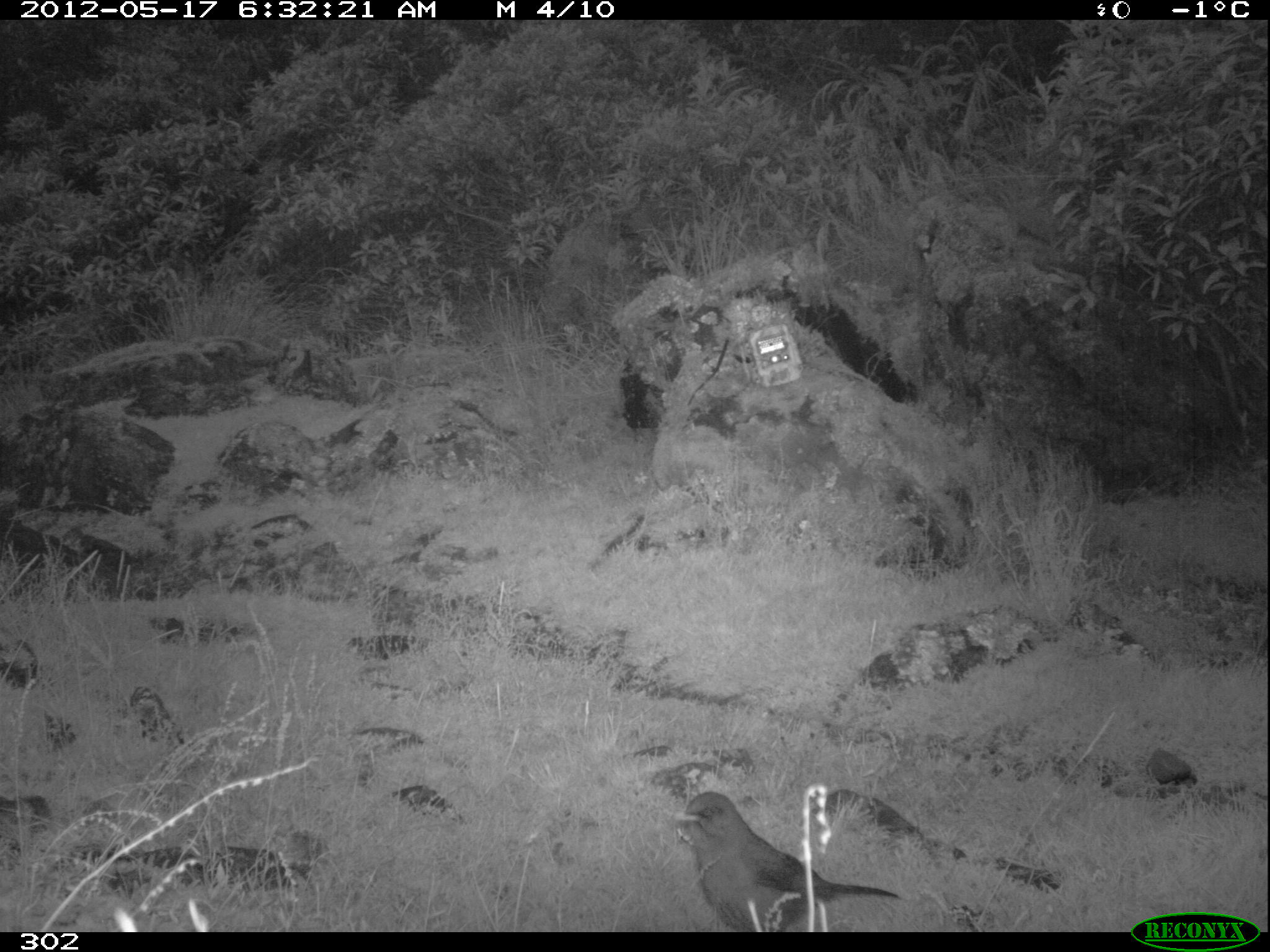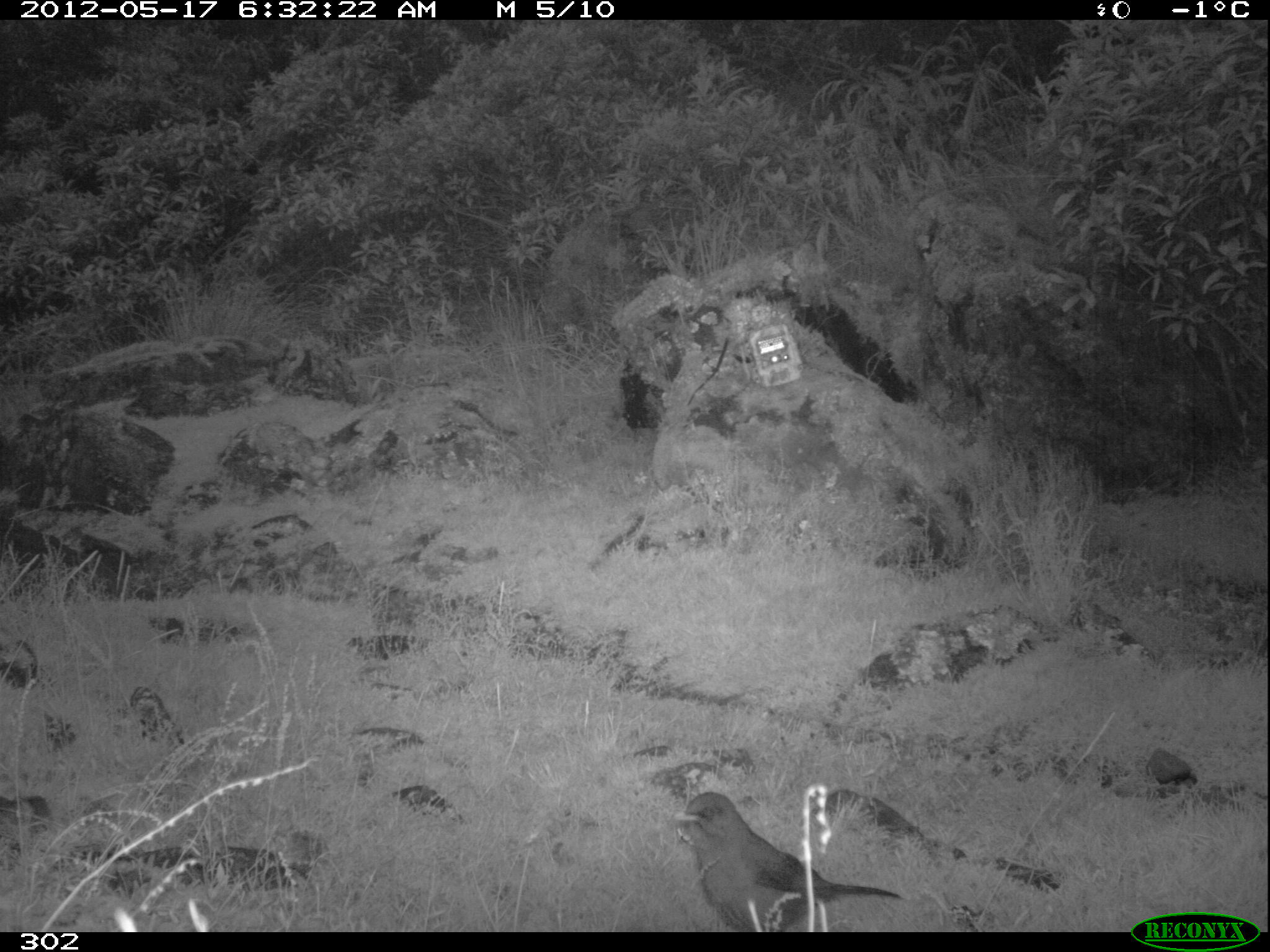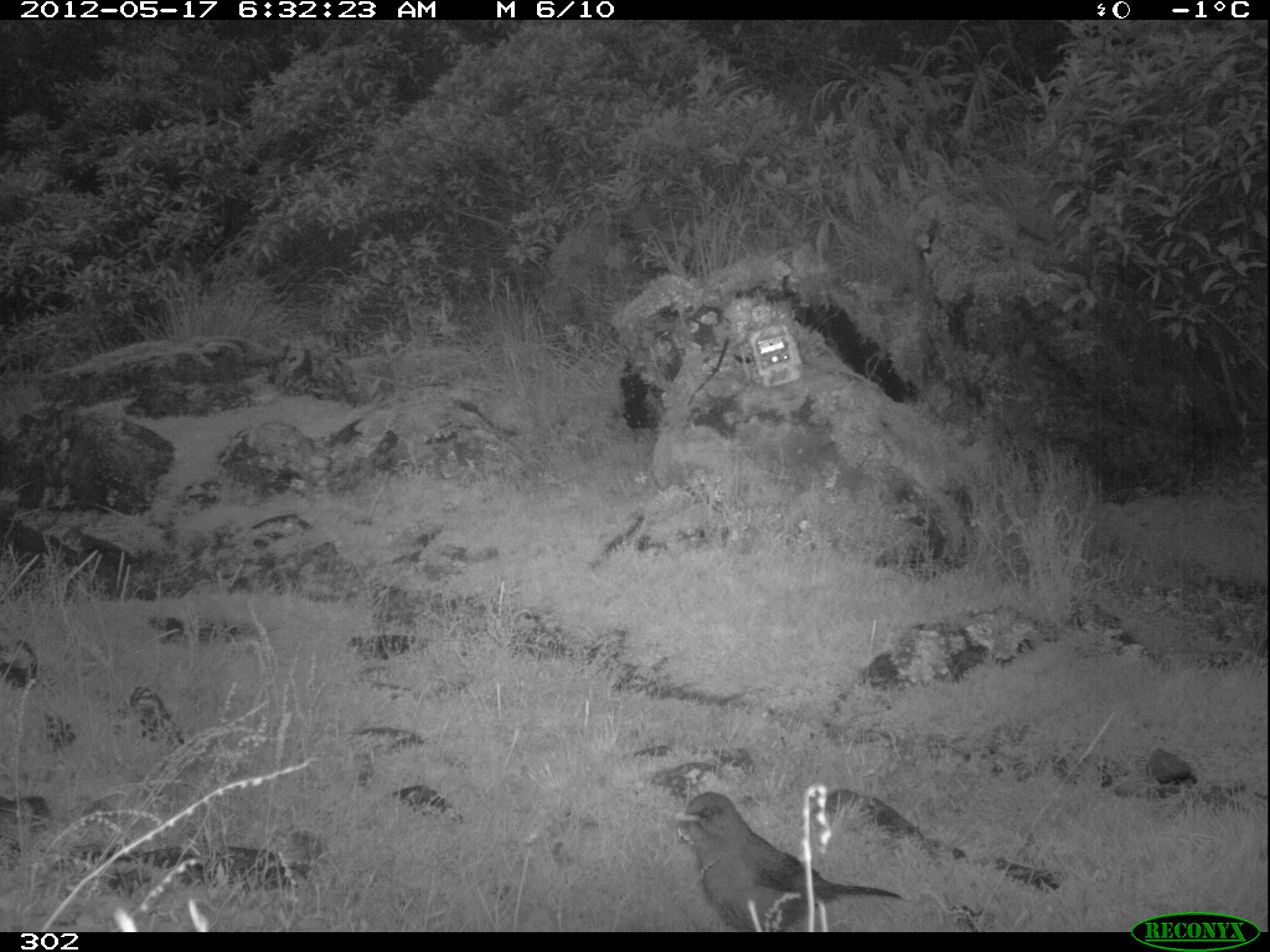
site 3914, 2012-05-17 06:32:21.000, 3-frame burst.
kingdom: Animalia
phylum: Chordata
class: Aves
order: Passeriformes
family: Turdidae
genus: Turdus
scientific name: Turdus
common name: true thrushes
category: turdus sp